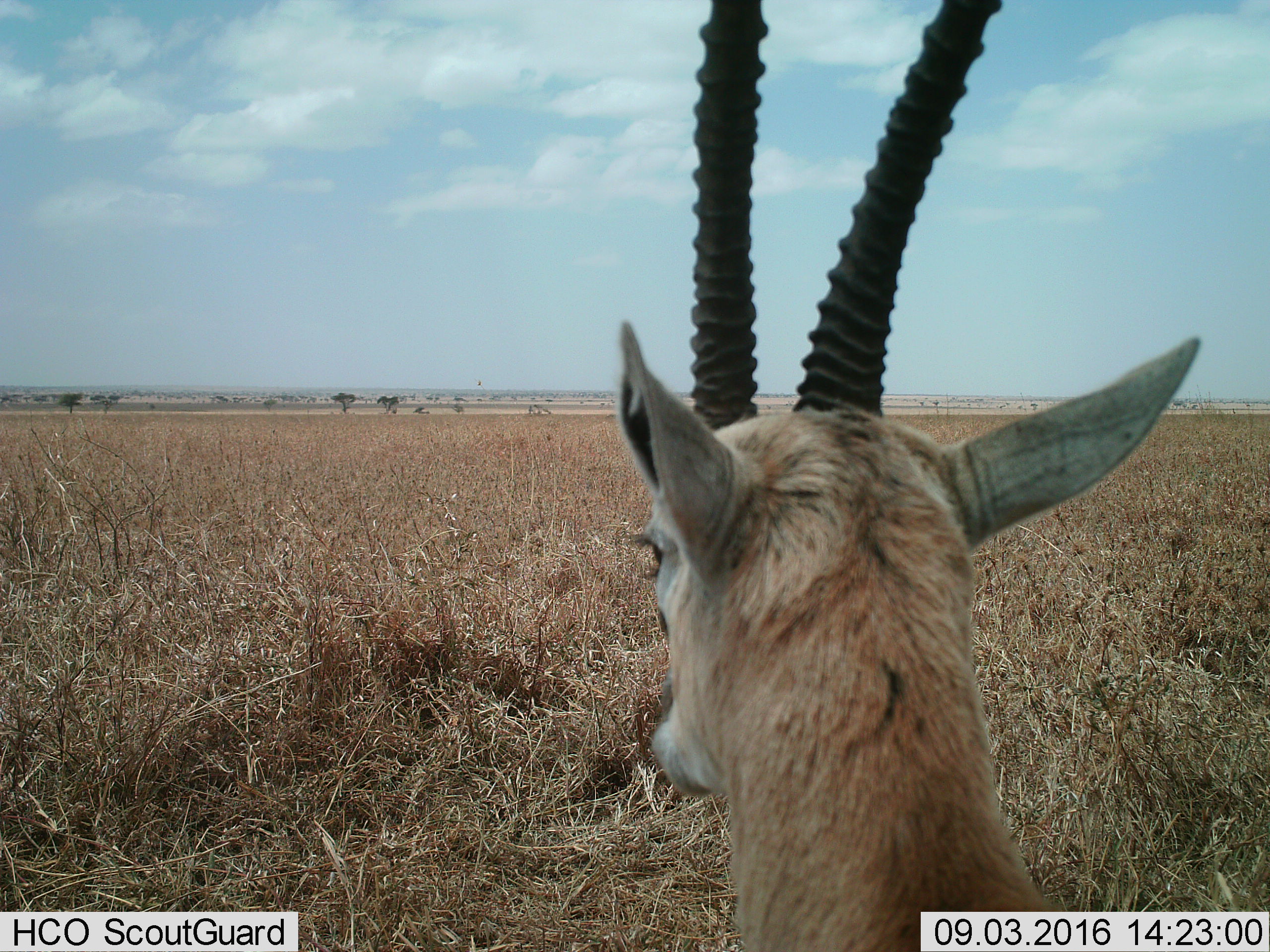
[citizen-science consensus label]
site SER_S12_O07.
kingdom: Animalia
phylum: Chordata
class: Mammalia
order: Artiodactyla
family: Bovidae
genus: Eudorcas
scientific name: Eudorcas thomsonii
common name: thomson's gazelle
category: gazellethomsons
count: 1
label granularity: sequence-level